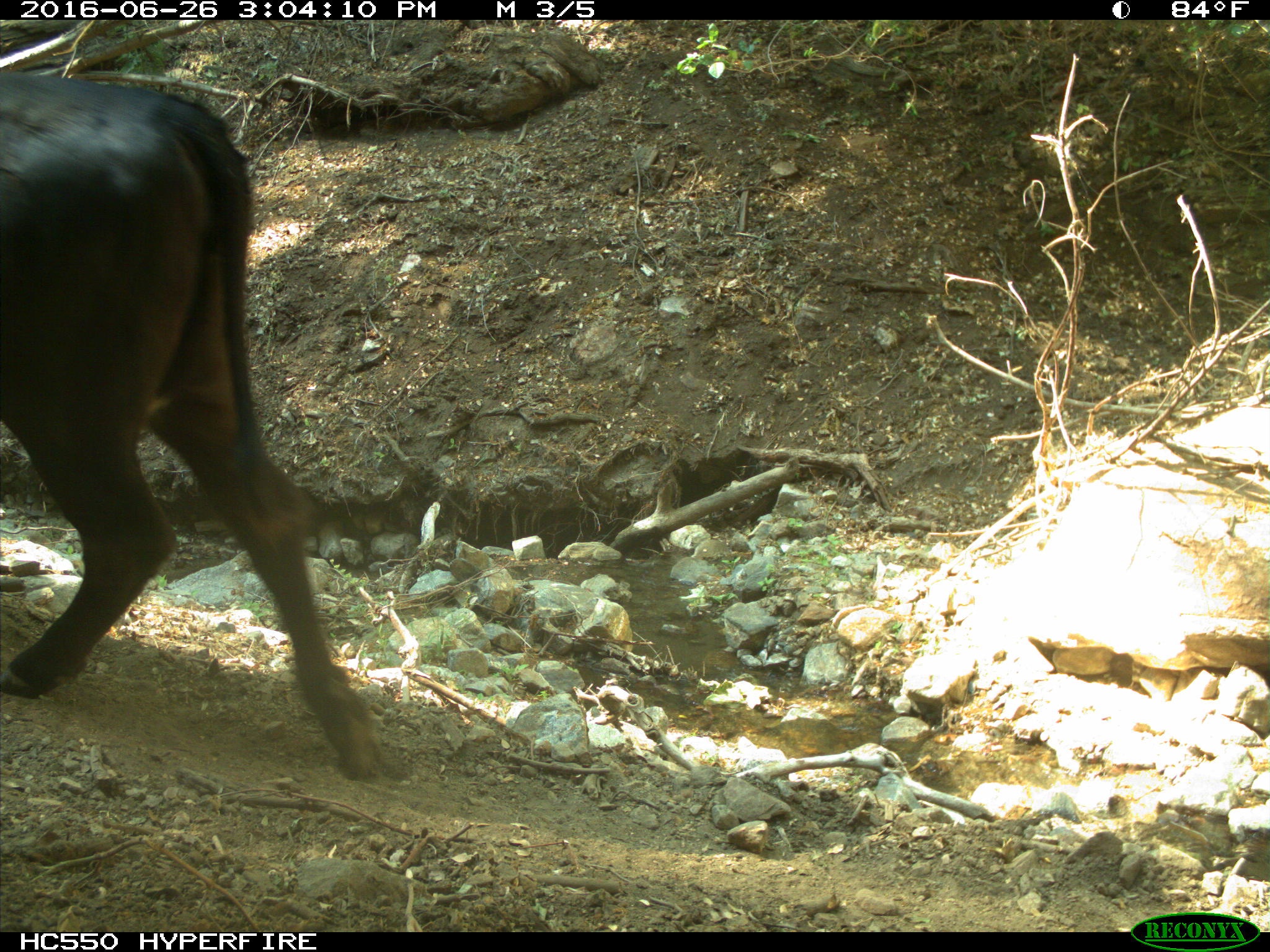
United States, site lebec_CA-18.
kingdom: Animalia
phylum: Chordata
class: Mammalia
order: Artiodactyla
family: Bovidae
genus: Bos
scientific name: Bos taurus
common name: domestic cow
Bos taurus (domestic cow).